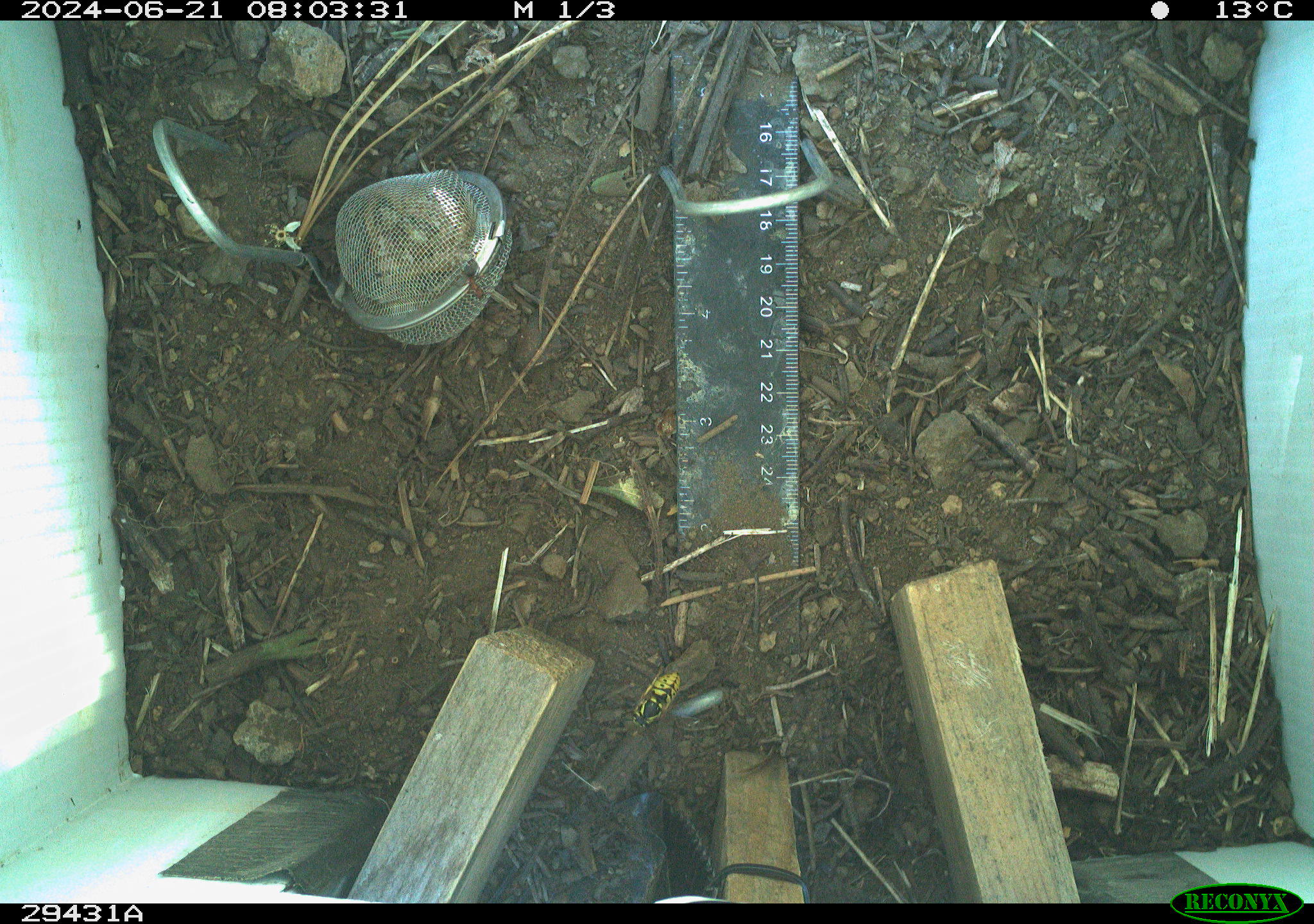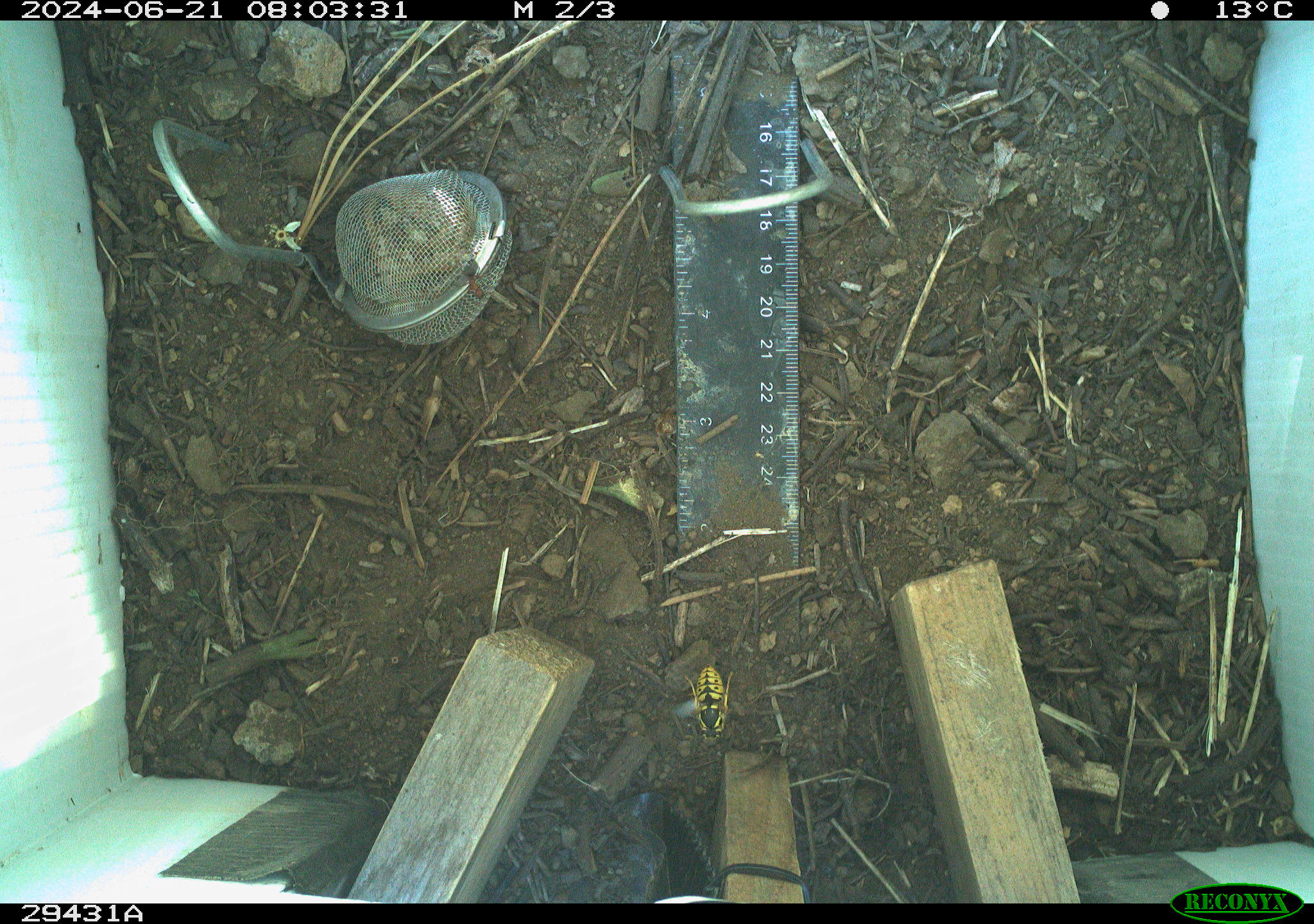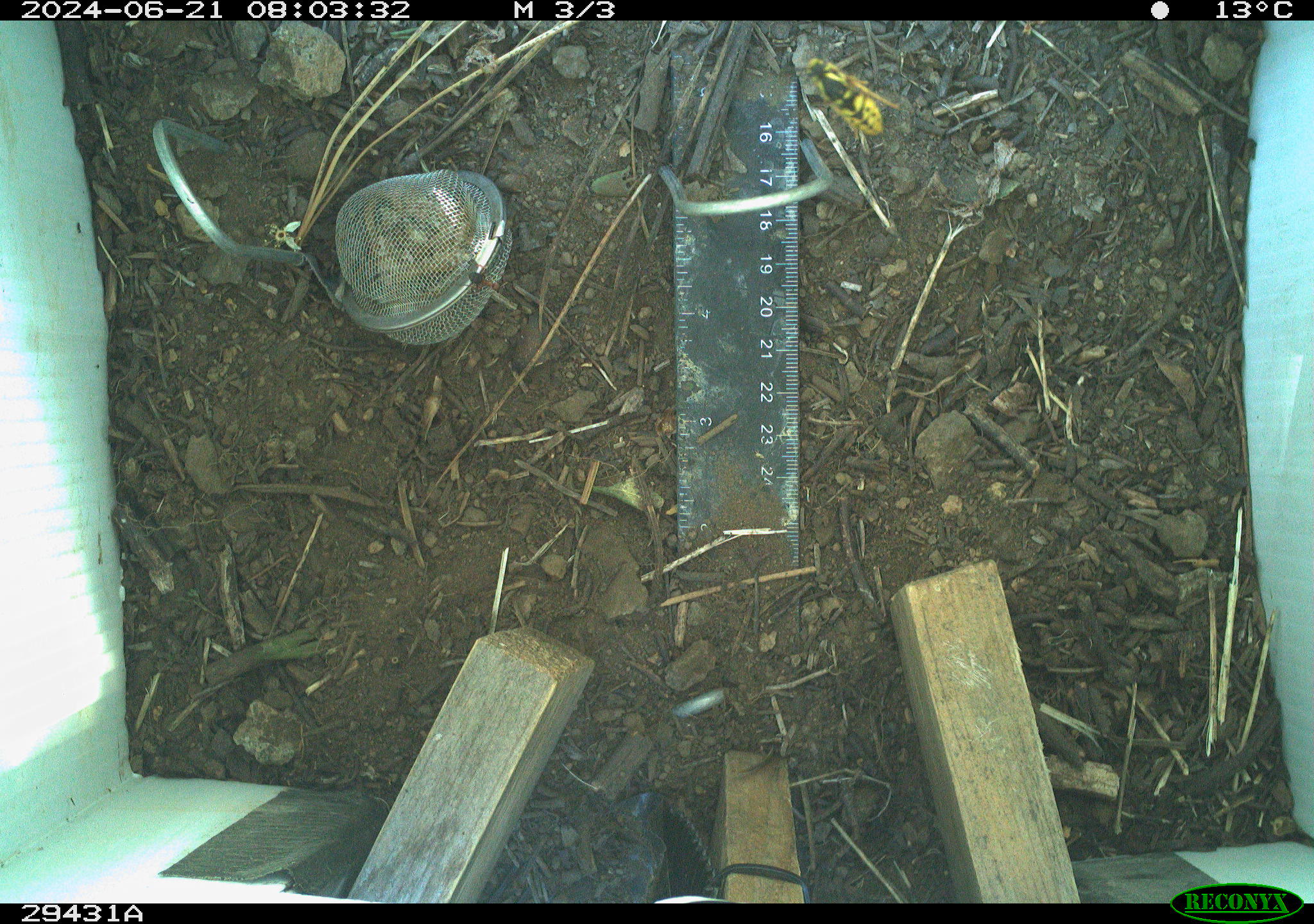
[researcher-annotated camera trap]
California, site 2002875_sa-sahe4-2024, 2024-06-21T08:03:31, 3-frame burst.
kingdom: Animalia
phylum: Arthropoda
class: Insecta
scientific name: Insecta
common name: insect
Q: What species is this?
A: Insect (Insecta).